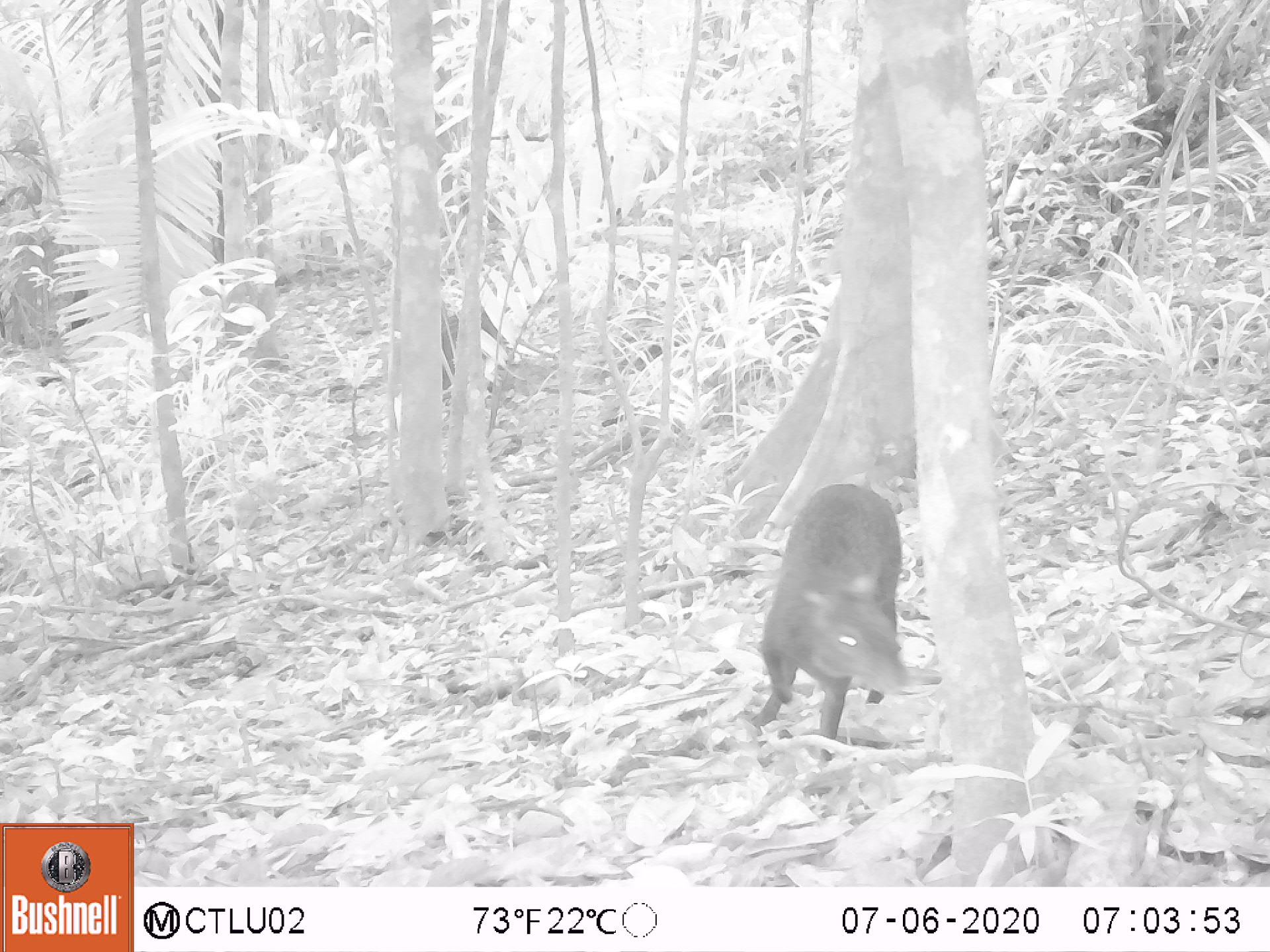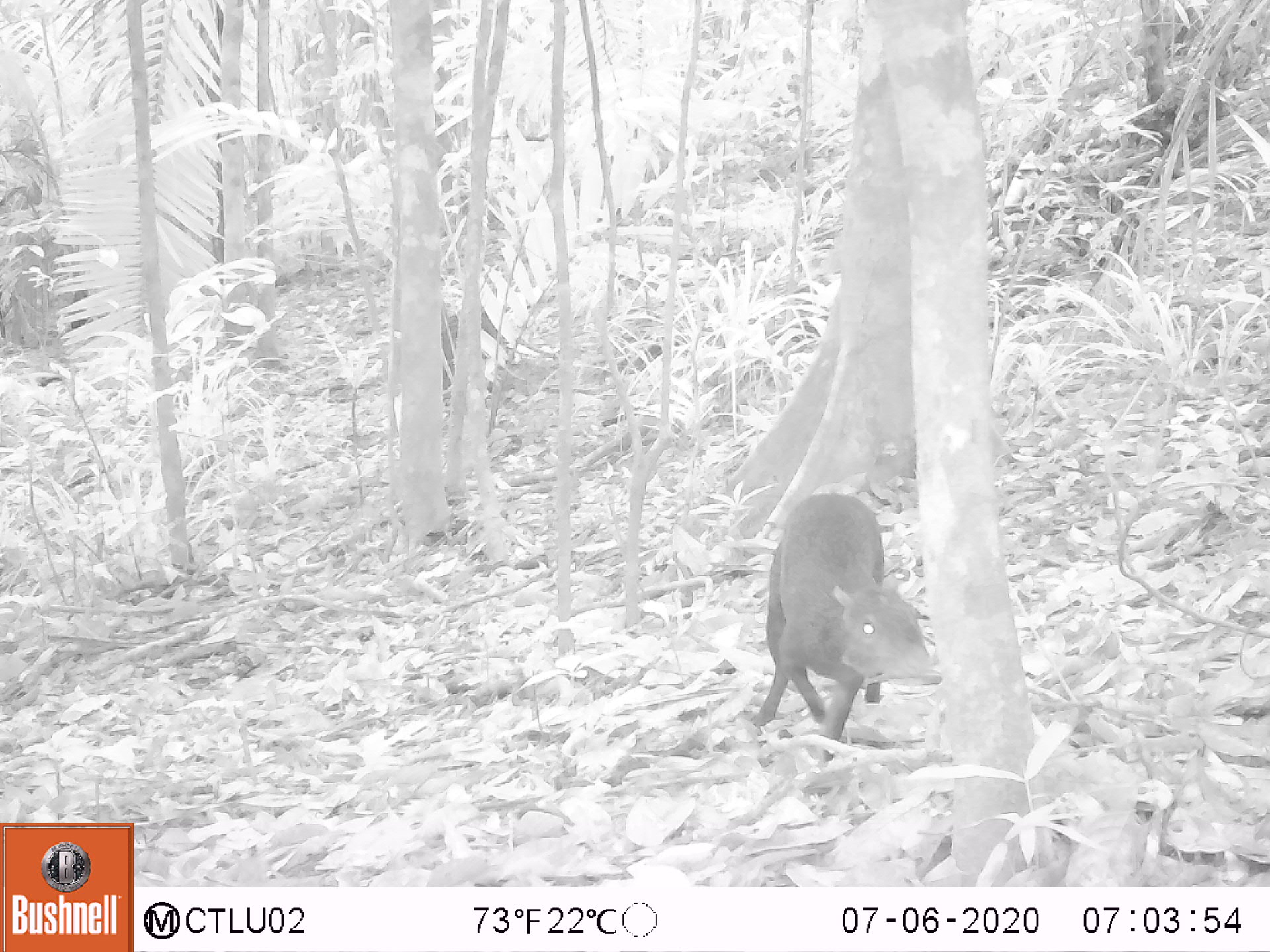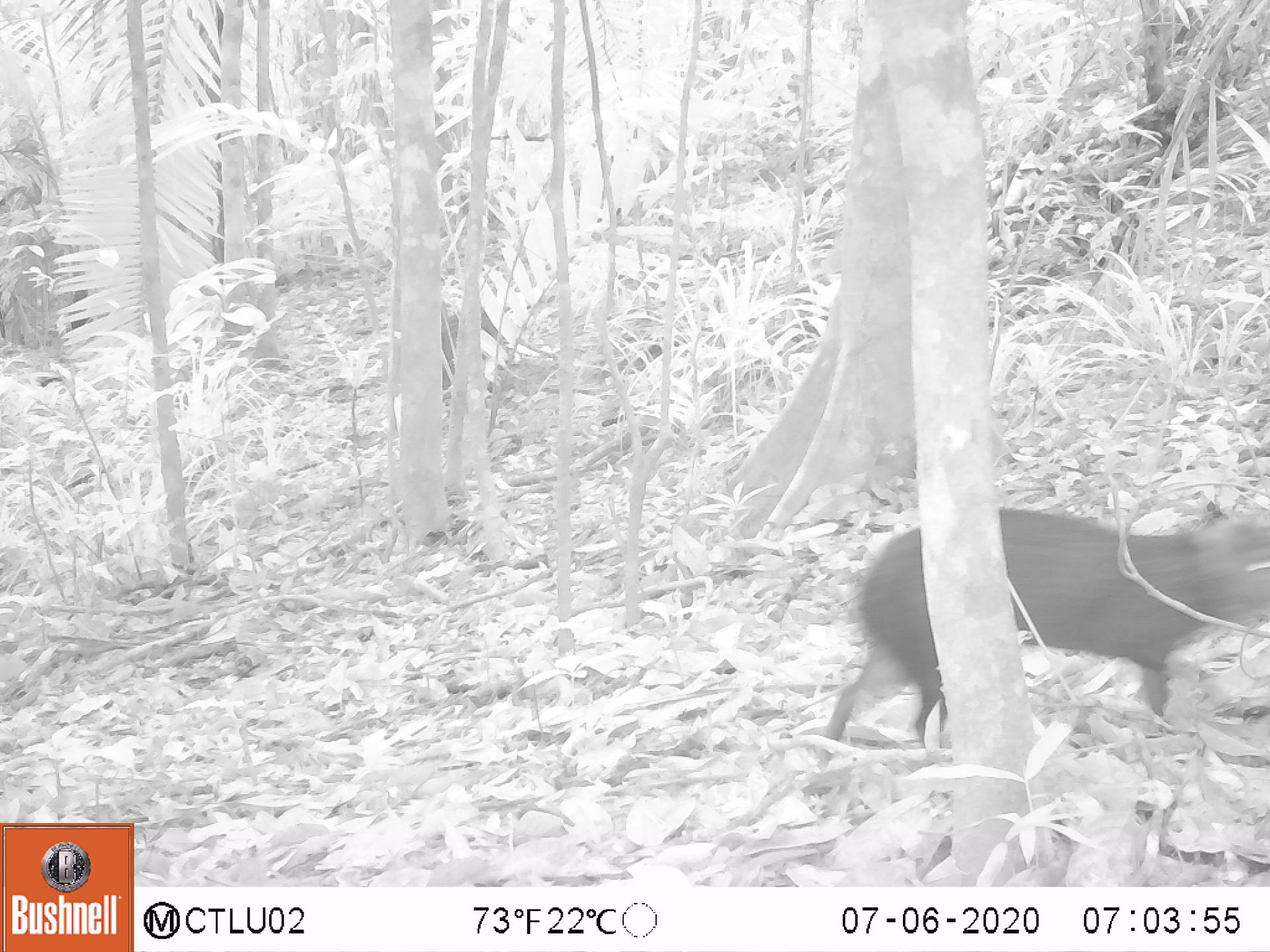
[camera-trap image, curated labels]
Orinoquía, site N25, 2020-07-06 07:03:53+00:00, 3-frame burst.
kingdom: Animalia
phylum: Chordata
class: Mammalia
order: Rodentia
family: Dasyproctidae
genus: Dasyprocta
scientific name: Dasyprocta fuliginosa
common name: black agouti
Black agouti (Dasyprocta fuliginosa).